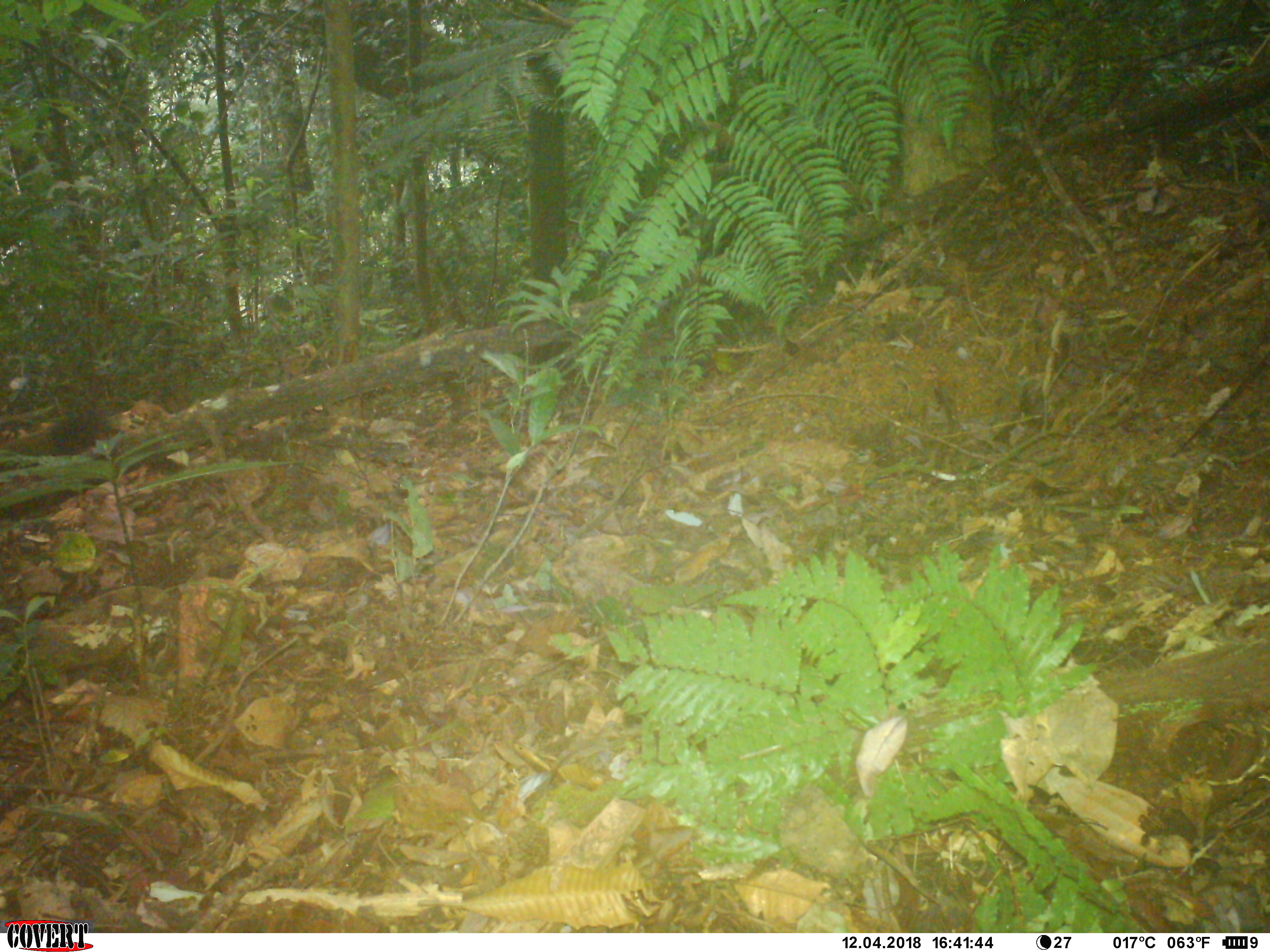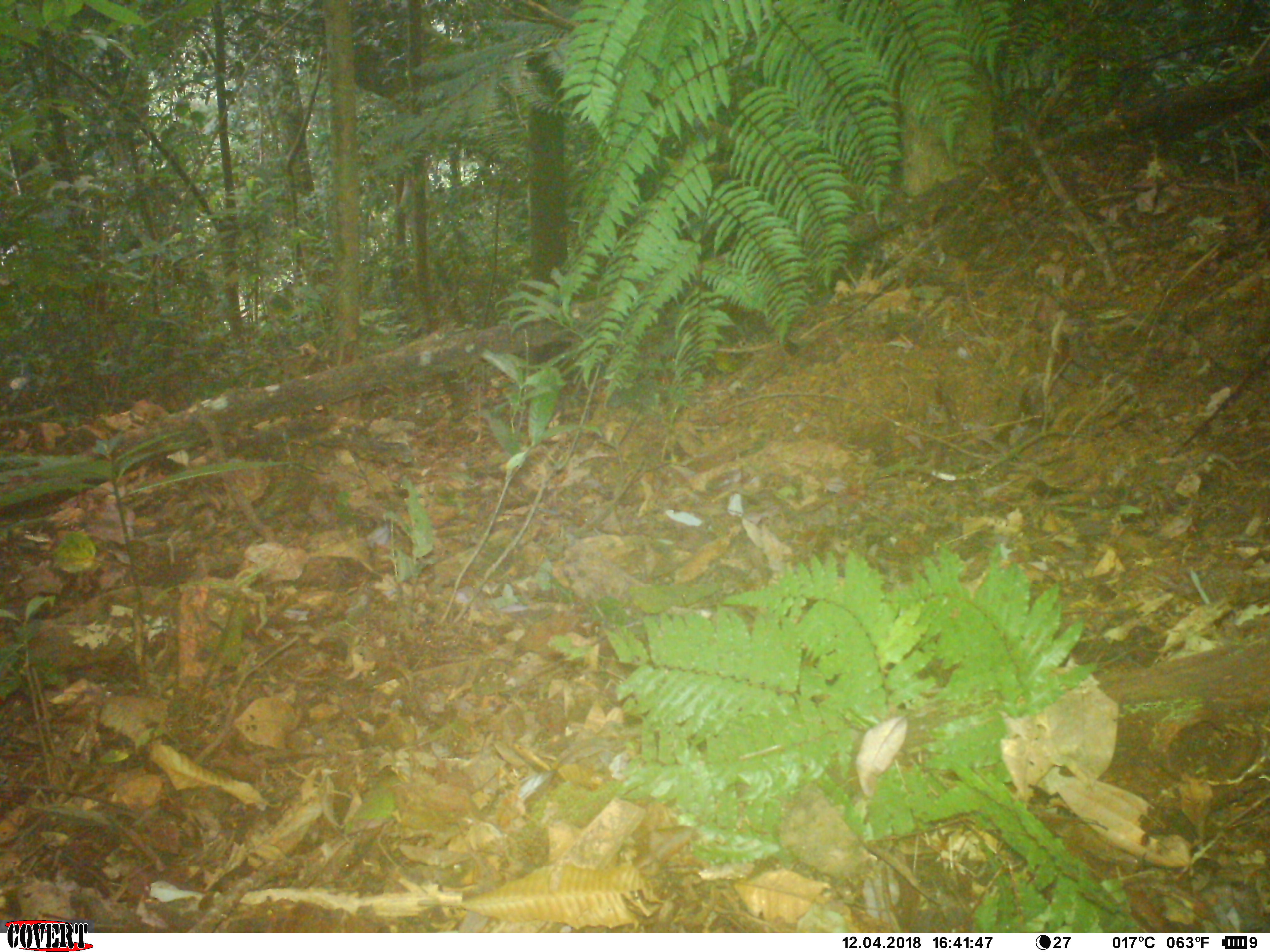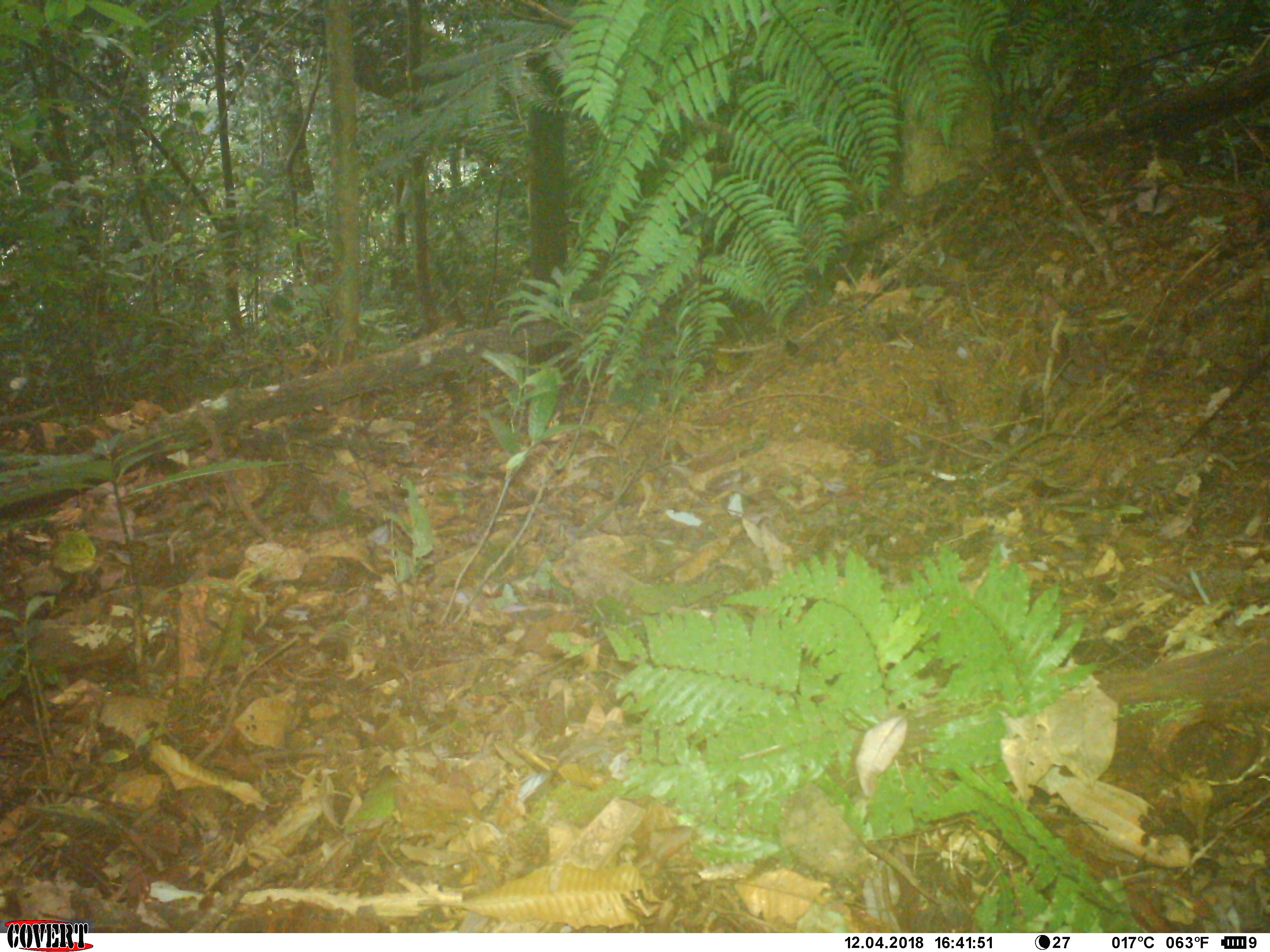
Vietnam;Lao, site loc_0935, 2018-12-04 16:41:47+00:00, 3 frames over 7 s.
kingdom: Animalia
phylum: Chordata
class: Mammalia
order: Rodentia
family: Sciuridae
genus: Sciurus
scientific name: Sciurus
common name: squirrel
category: unidentified squirrel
Unidentified squirrel (squirrel) (Sciurus). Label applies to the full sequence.